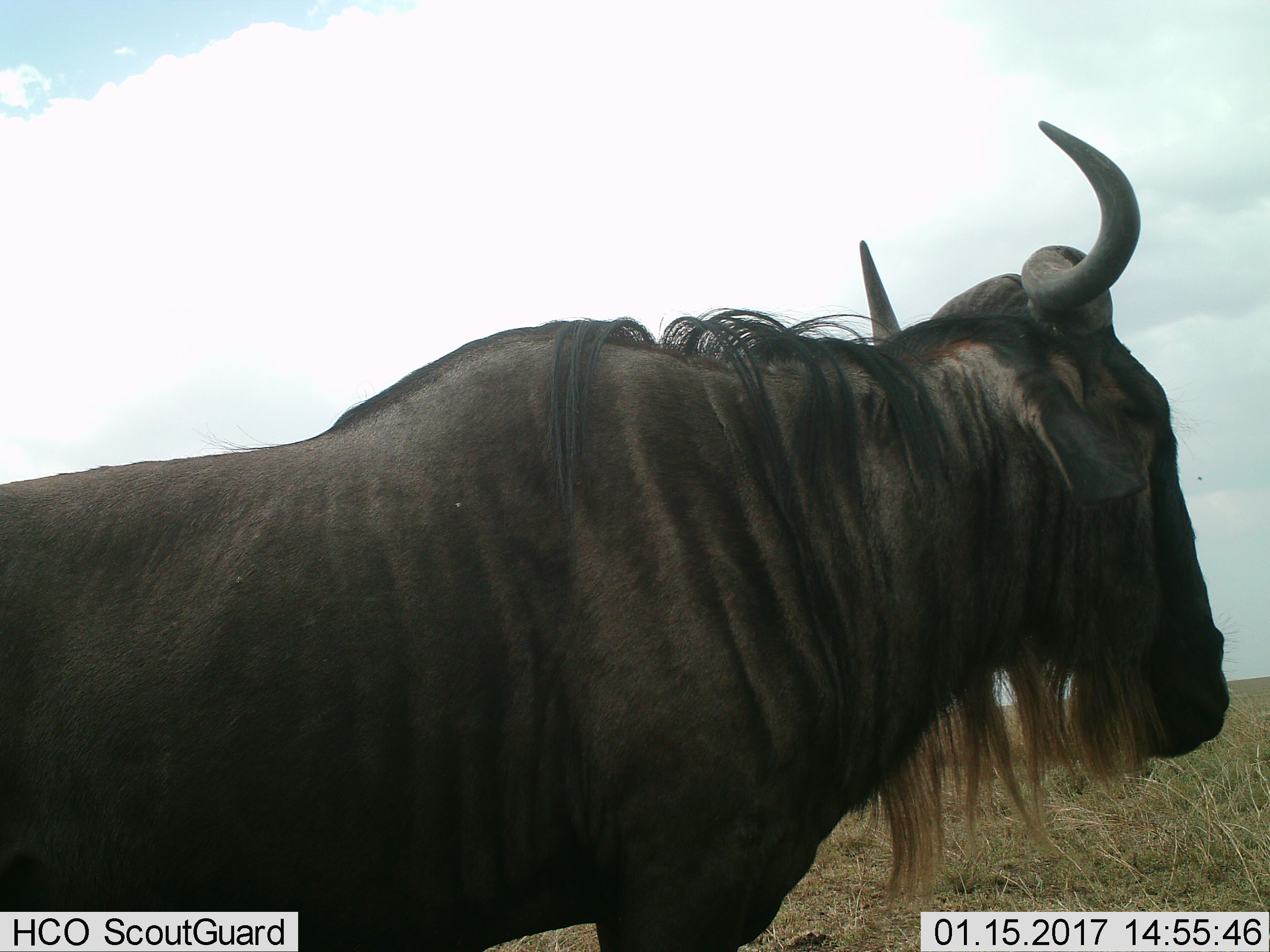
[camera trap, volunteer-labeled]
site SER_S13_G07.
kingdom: Animalia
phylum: Chordata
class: Mammalia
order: Artiodactyla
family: Bovidae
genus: Connochaetes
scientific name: Connochaetes taurinus taurinus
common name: blue wildebeest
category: wildebeestblue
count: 1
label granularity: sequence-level